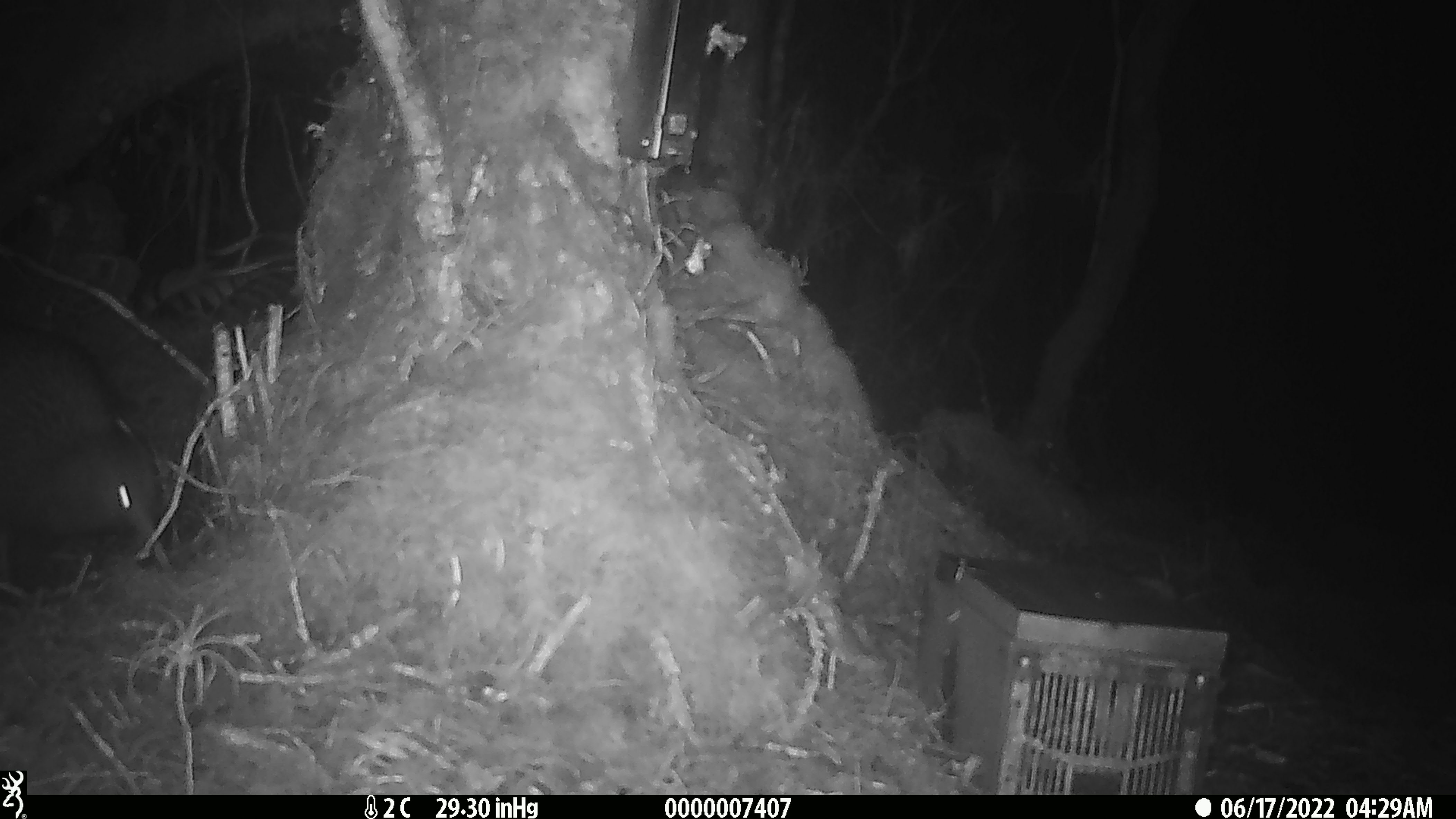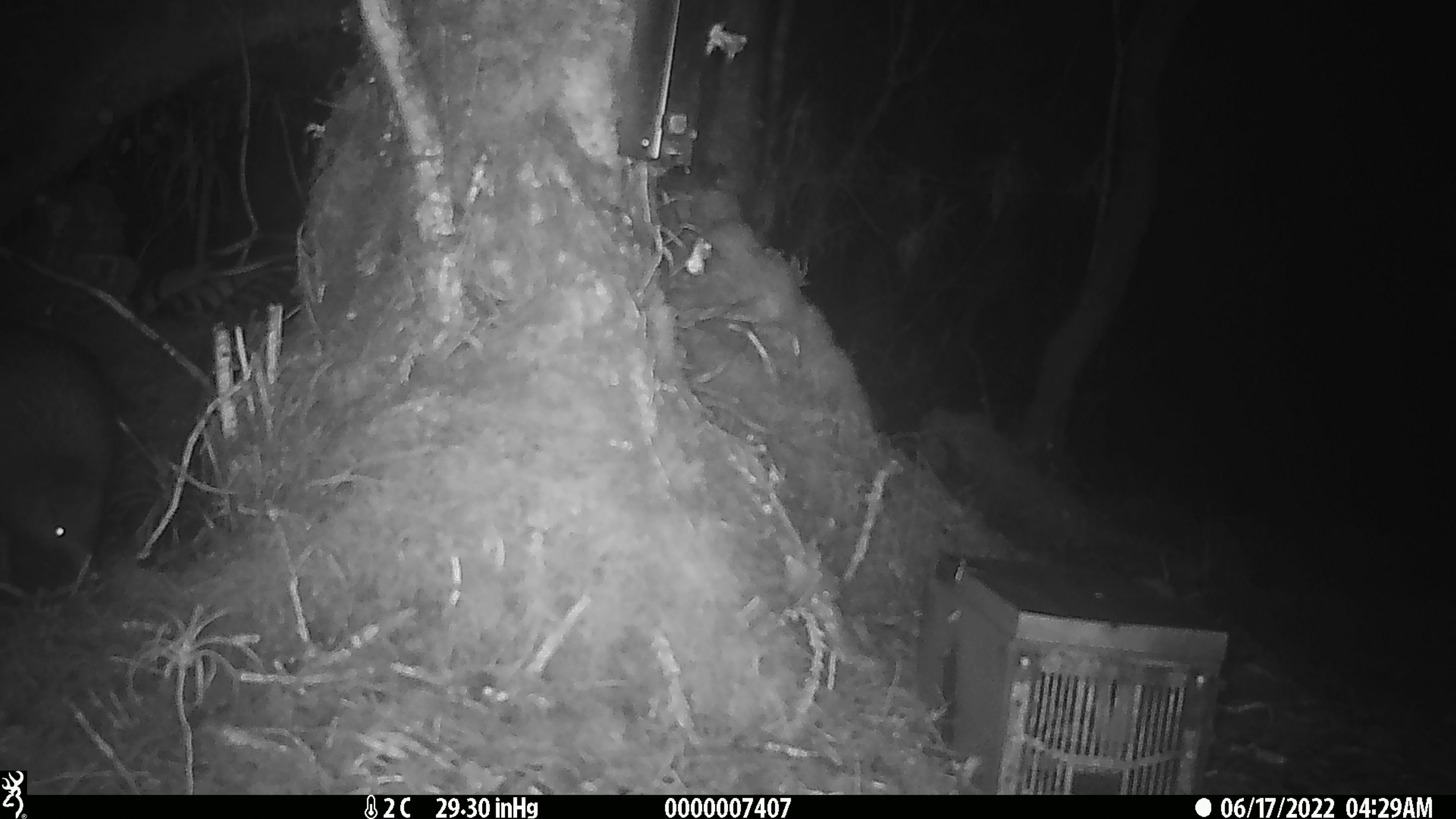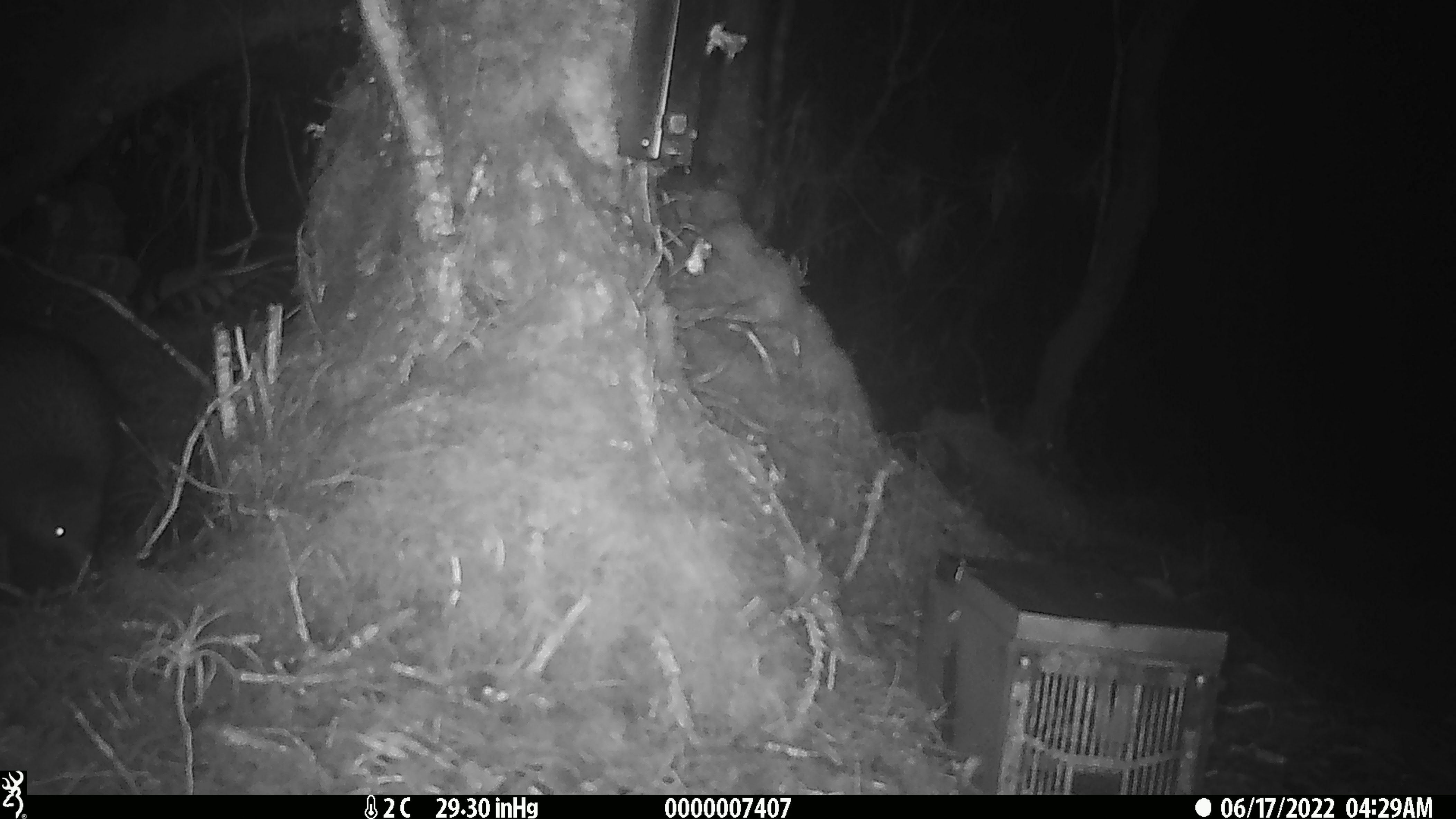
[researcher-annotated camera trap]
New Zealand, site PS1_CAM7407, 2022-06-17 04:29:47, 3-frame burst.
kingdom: Animalia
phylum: Chordata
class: Aves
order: Apterygiformes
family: Apterygidae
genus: Apteryx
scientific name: Apteryx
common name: kiwi